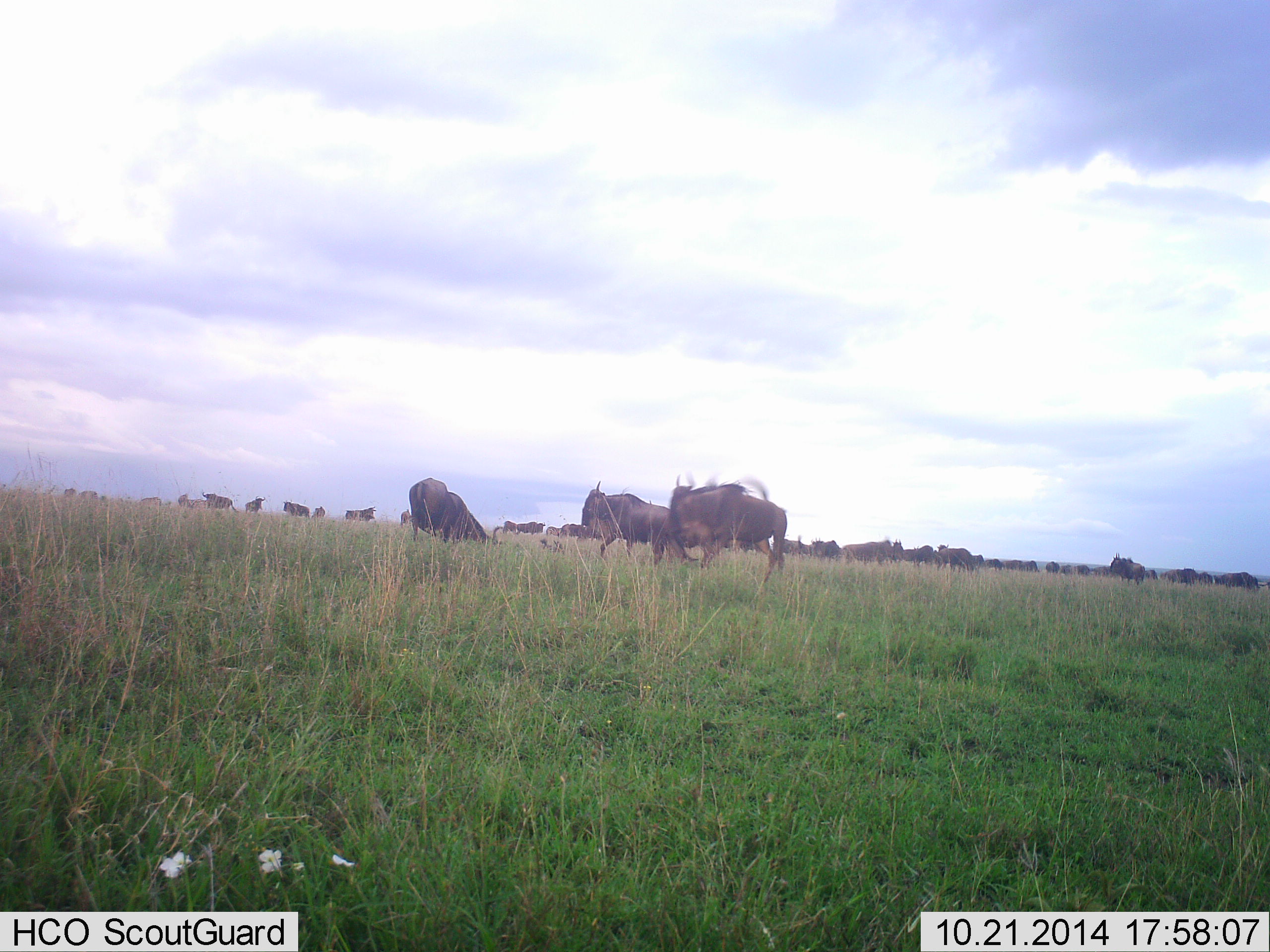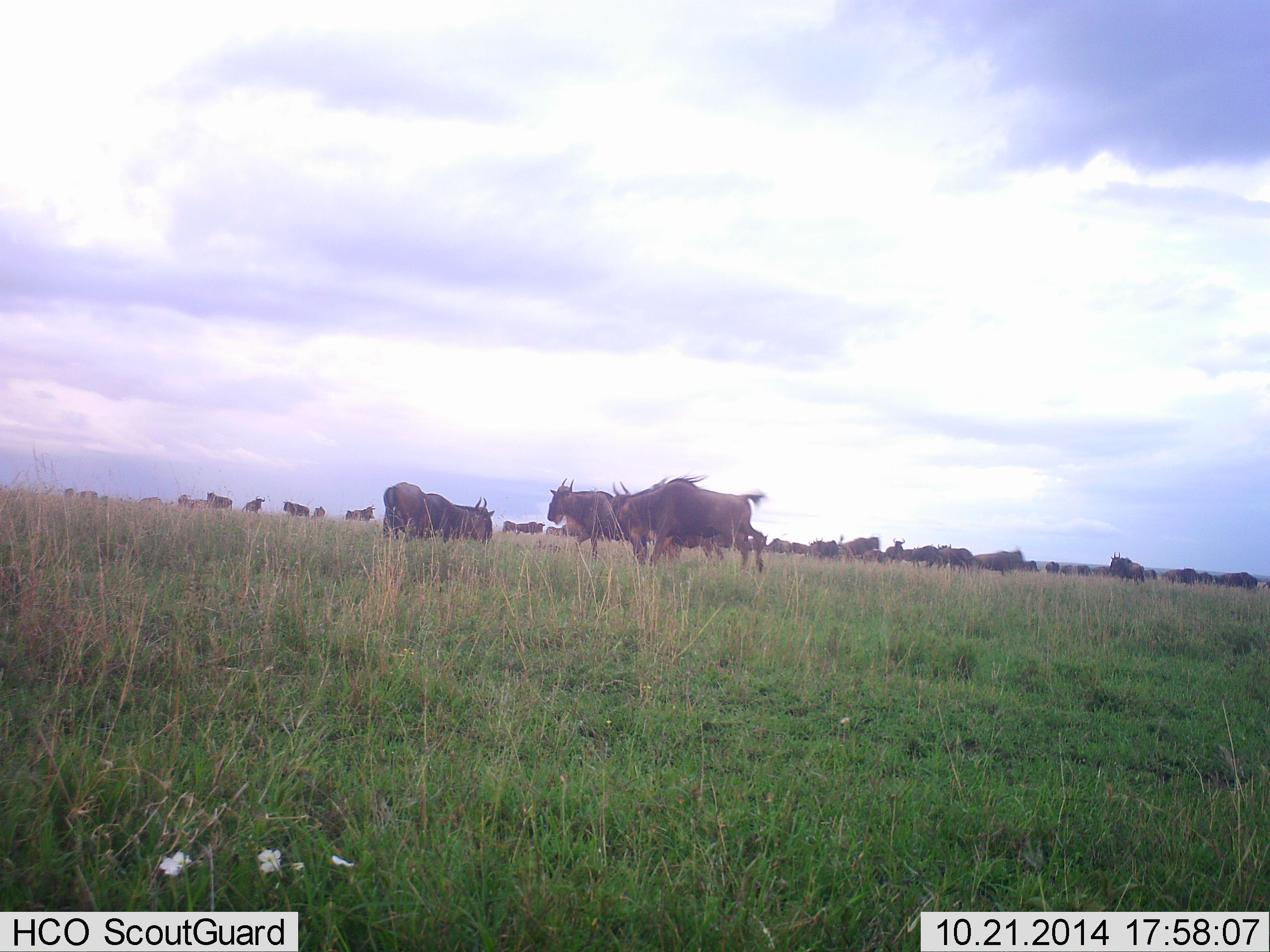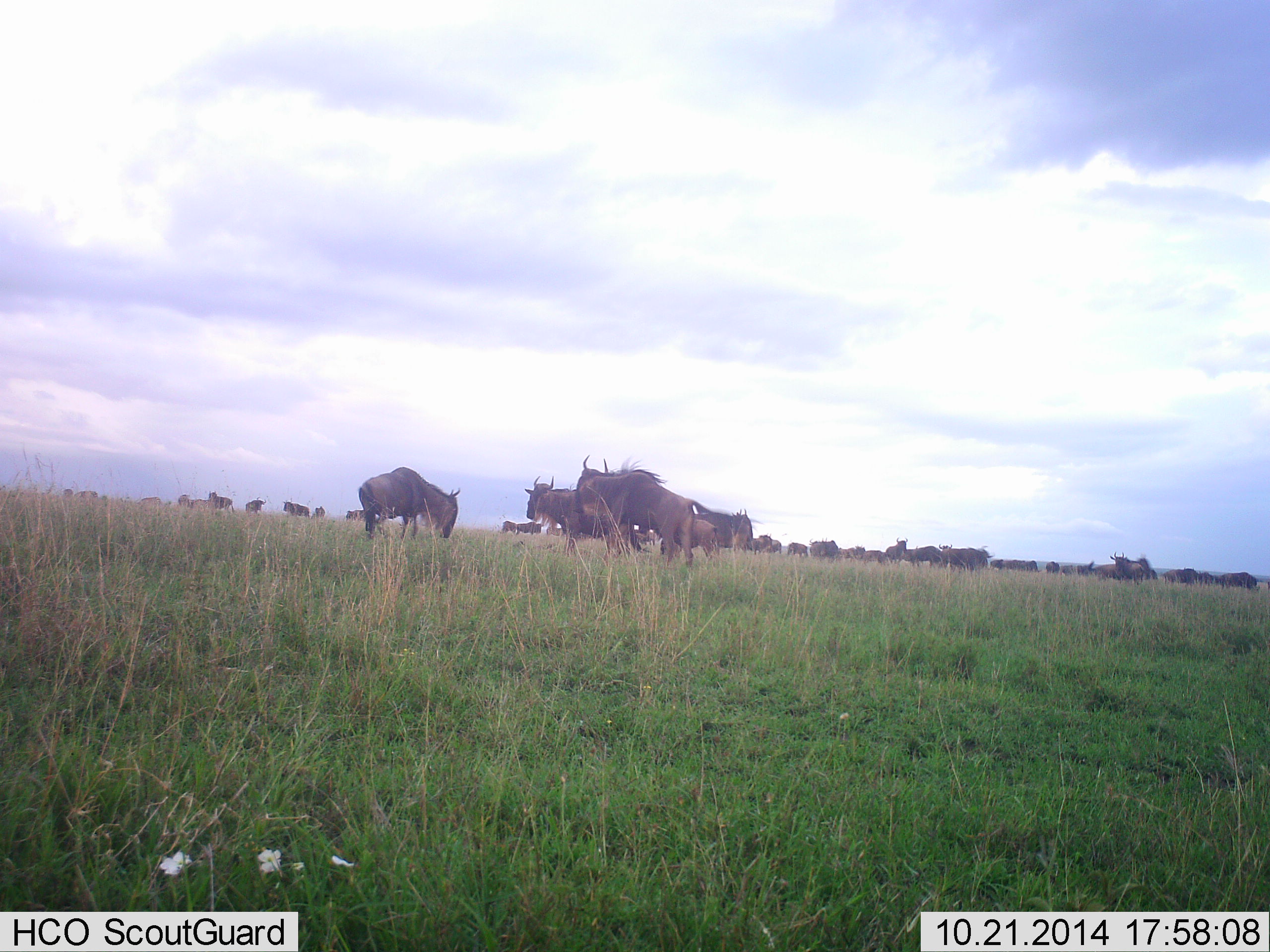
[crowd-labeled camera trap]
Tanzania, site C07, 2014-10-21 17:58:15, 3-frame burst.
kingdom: Animalia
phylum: Chordata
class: Mammalia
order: Artiodactyla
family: Bovidae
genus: Connochaetes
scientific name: Connochaetes taurinus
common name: blue wildebeest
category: wildebeest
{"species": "wildebeest (blue wildebeest) (Connochaetes taurinus)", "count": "11-50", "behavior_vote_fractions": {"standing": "50%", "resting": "0%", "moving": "80%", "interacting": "30%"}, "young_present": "0%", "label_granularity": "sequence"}